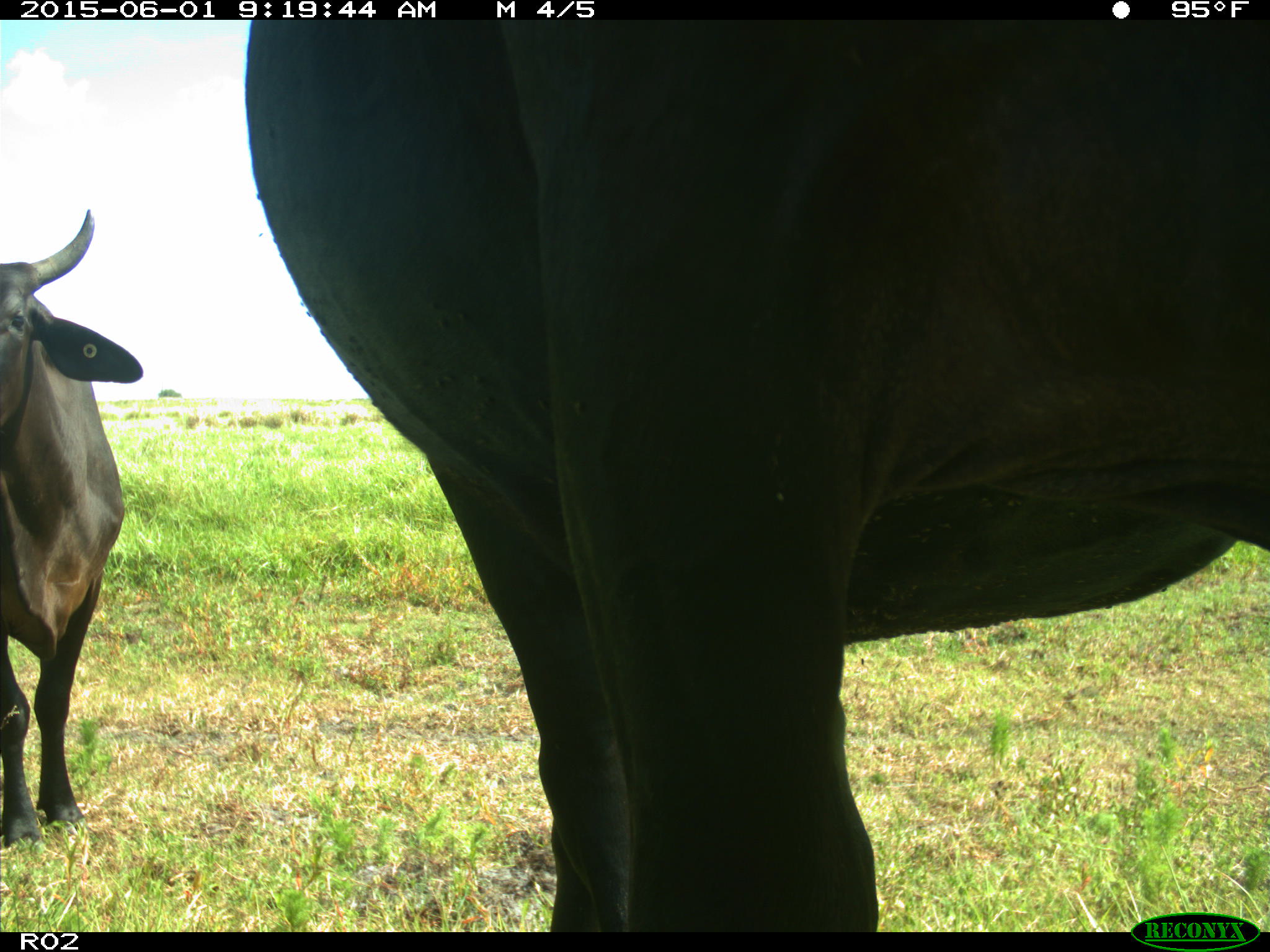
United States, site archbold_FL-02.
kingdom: Animalia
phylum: Chordata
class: Mammalia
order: Artiodactyla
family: Bovidae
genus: Bos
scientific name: Bos taurus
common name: domestic cow